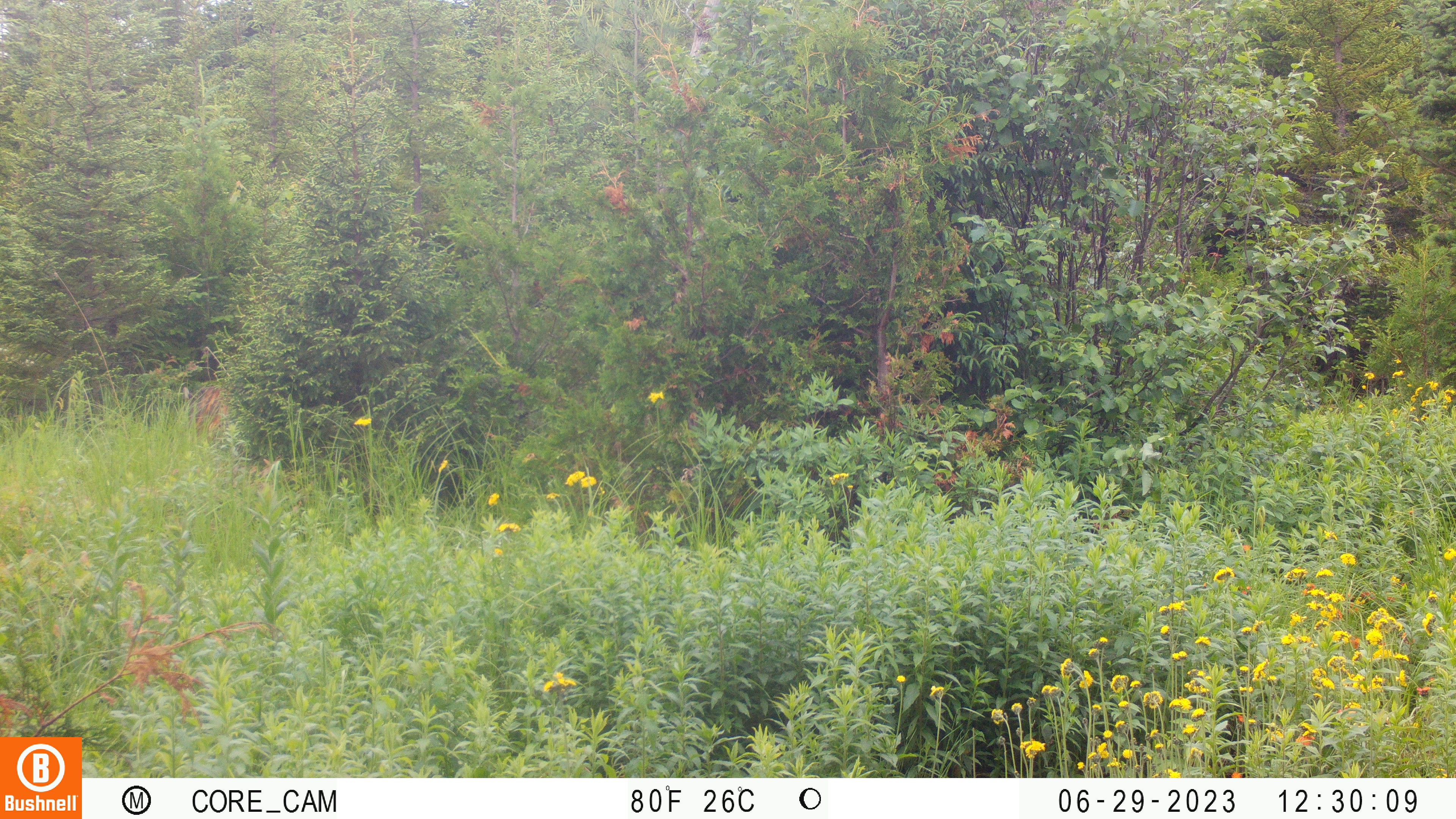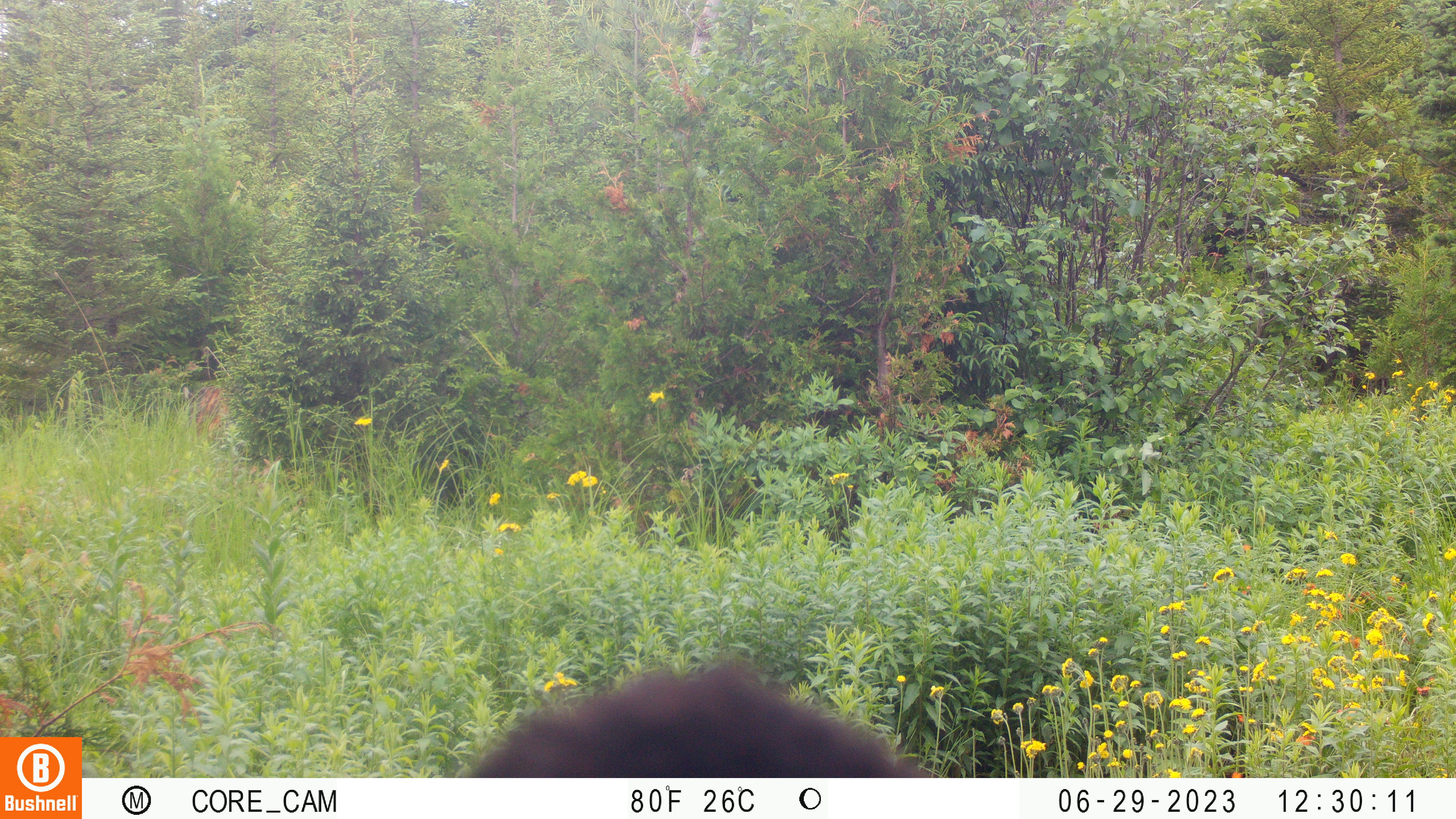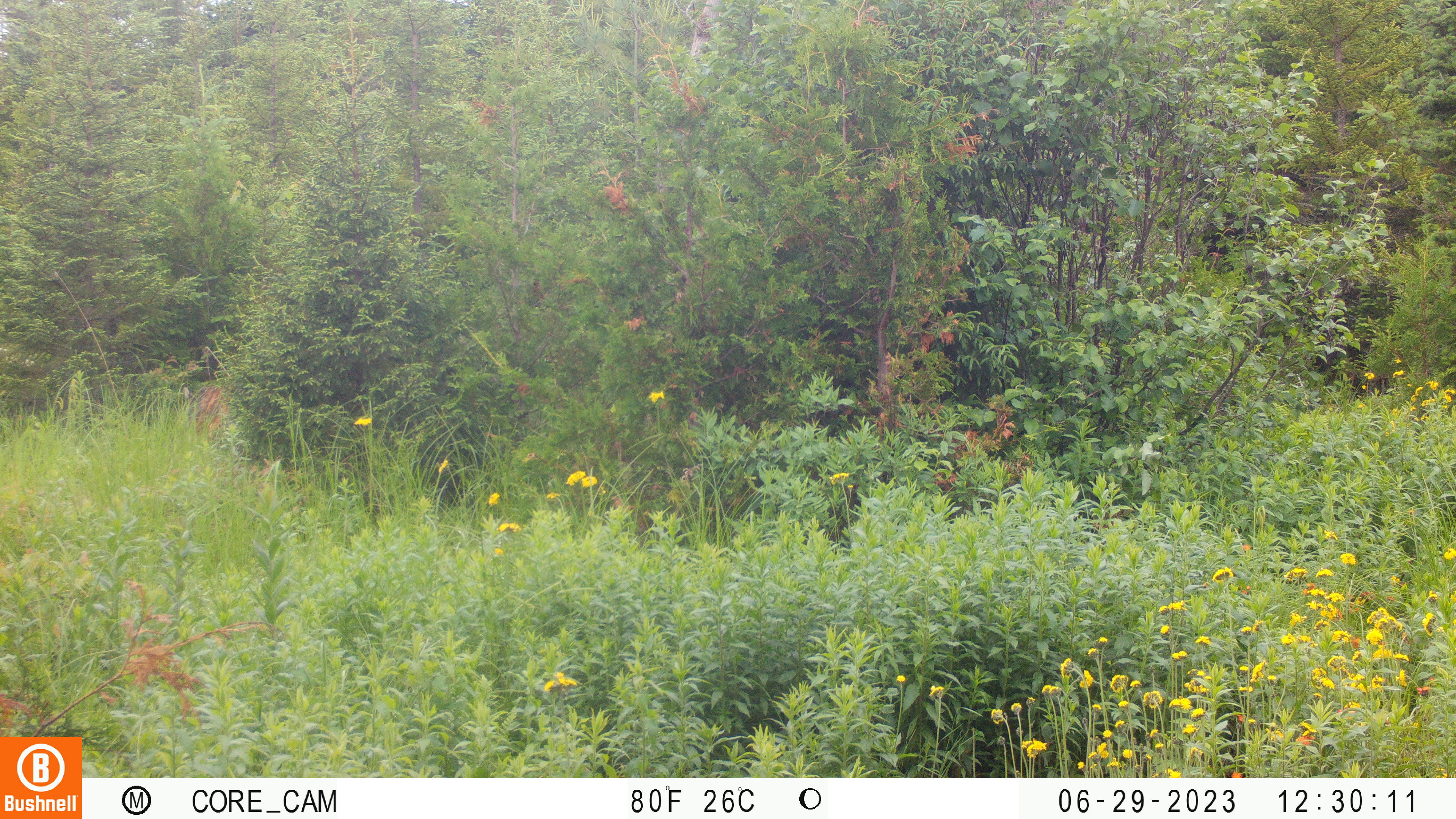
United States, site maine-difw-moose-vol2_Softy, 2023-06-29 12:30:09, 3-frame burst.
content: unidentified animal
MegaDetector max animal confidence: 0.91